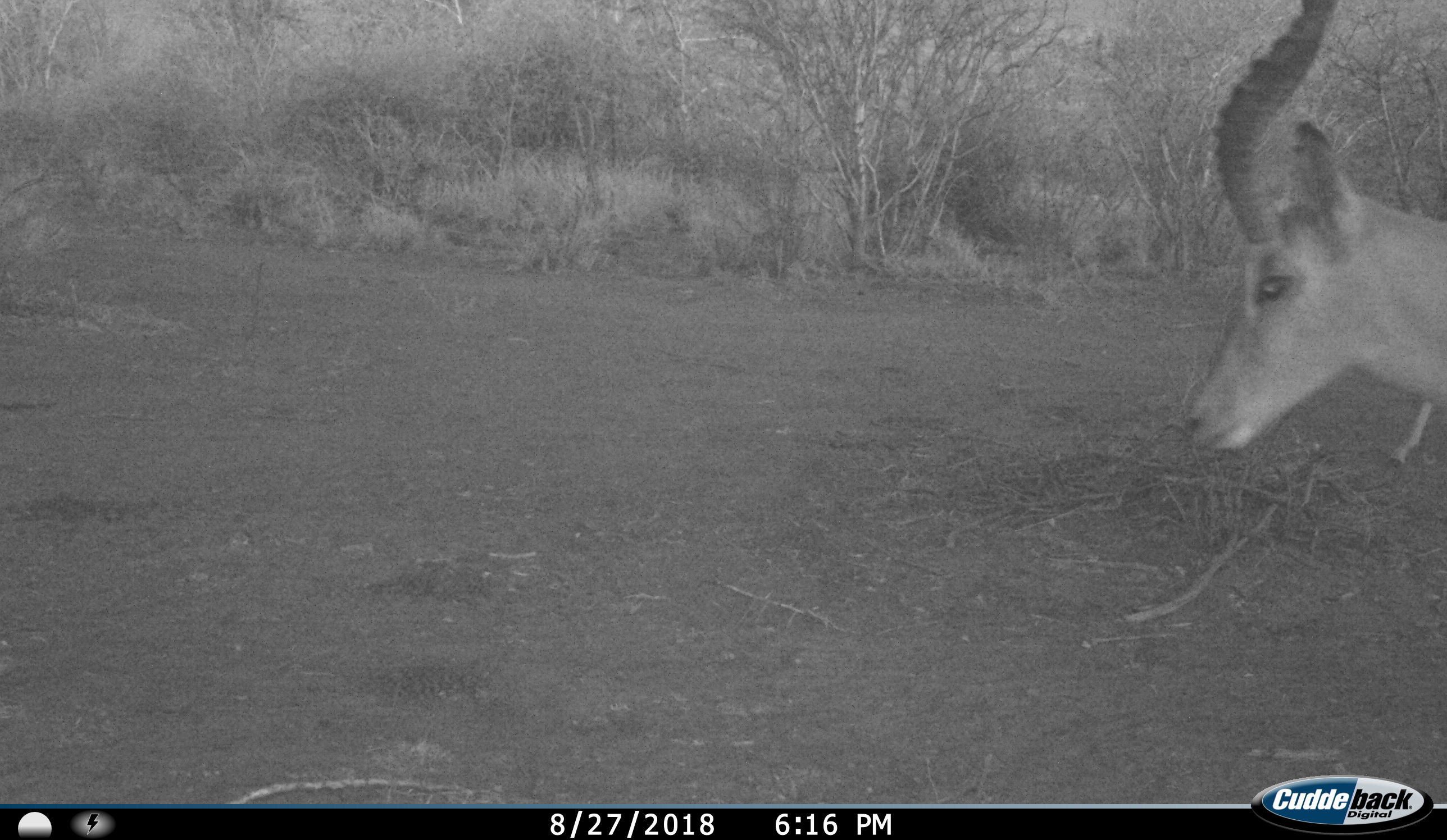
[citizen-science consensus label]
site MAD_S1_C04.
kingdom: Animalia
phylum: Chordata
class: Mammalia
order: Artiodactyla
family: Bovidae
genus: Aepyceros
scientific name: Aepyceros melampus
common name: impala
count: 1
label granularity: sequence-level